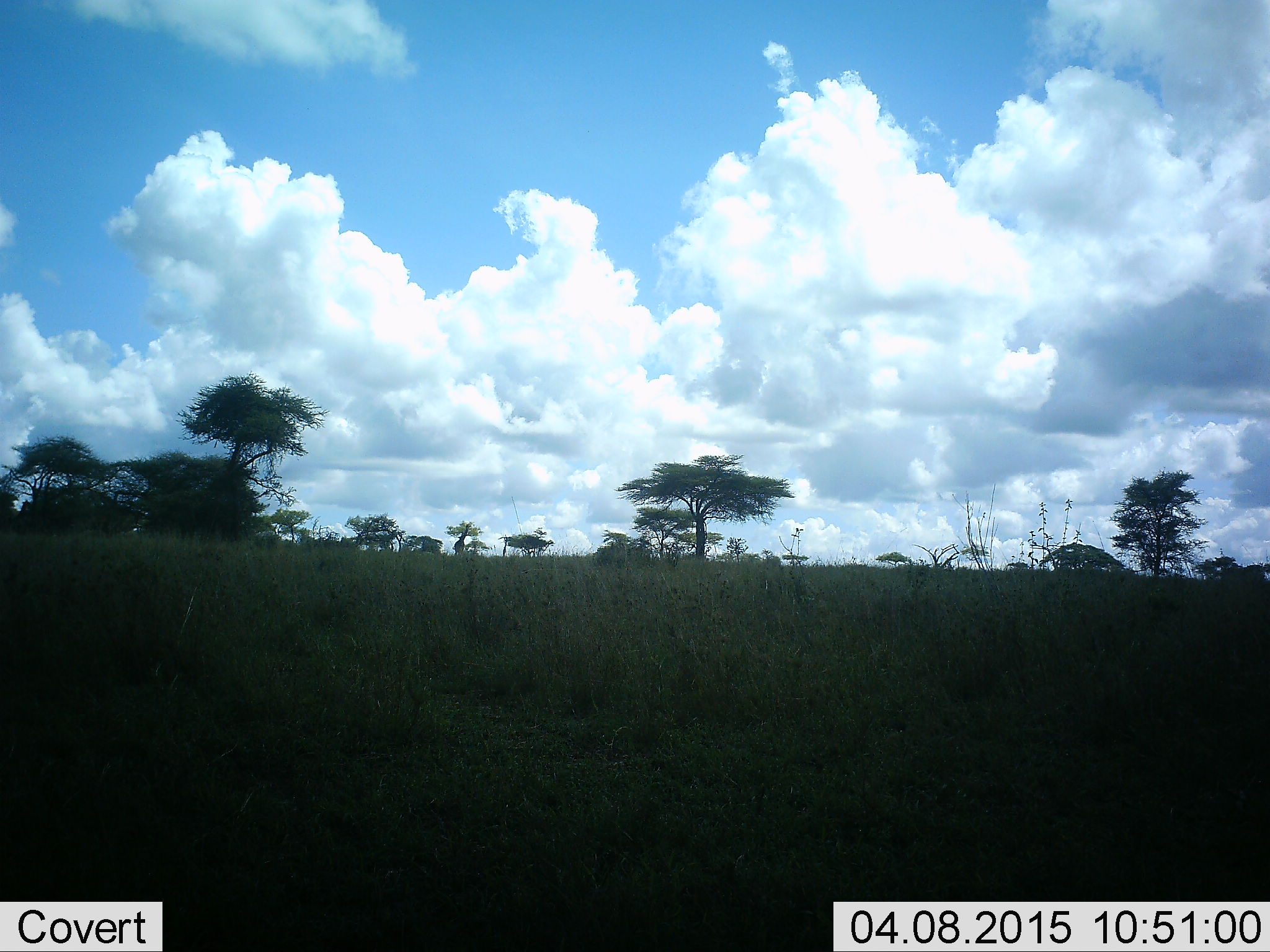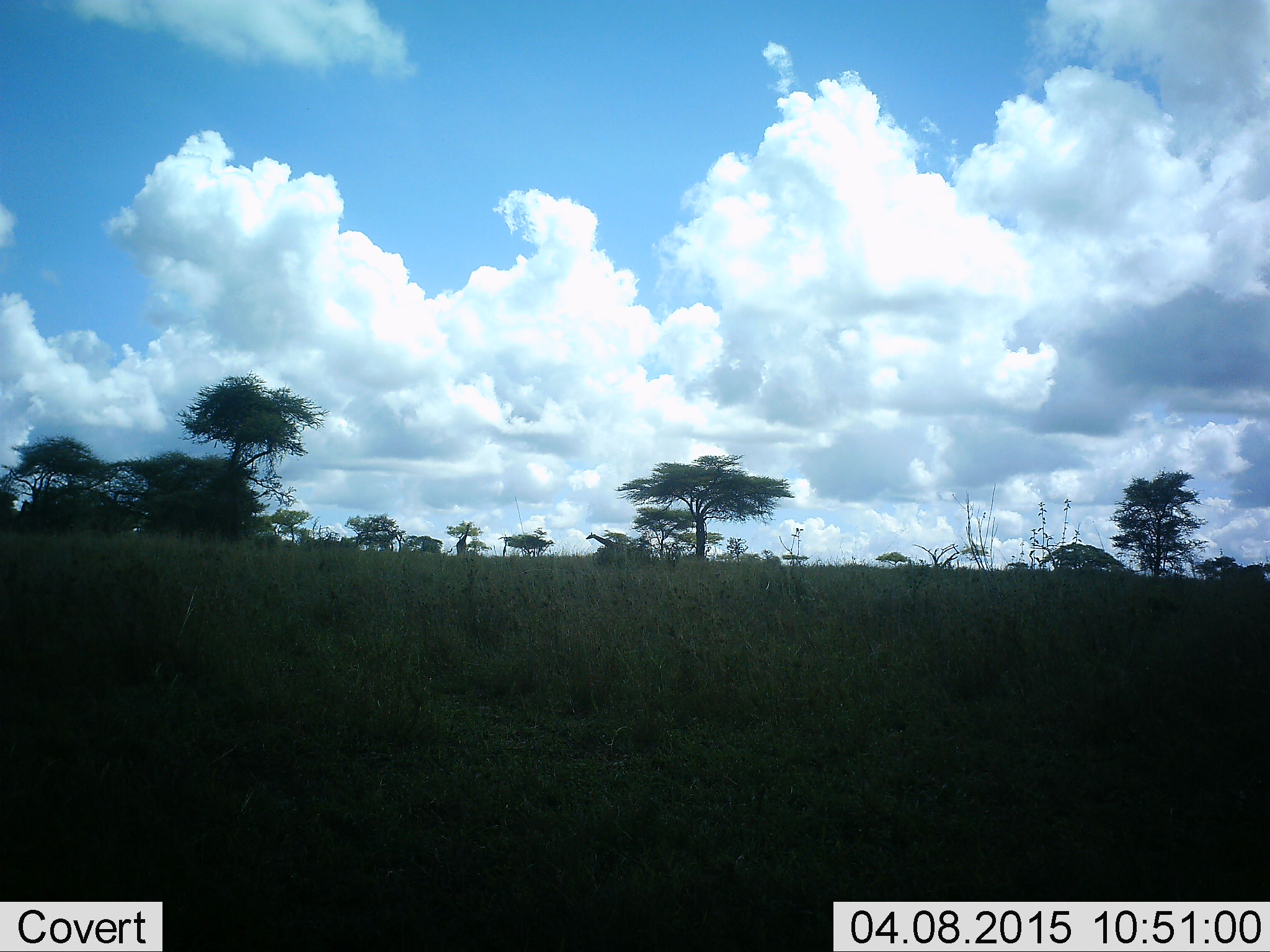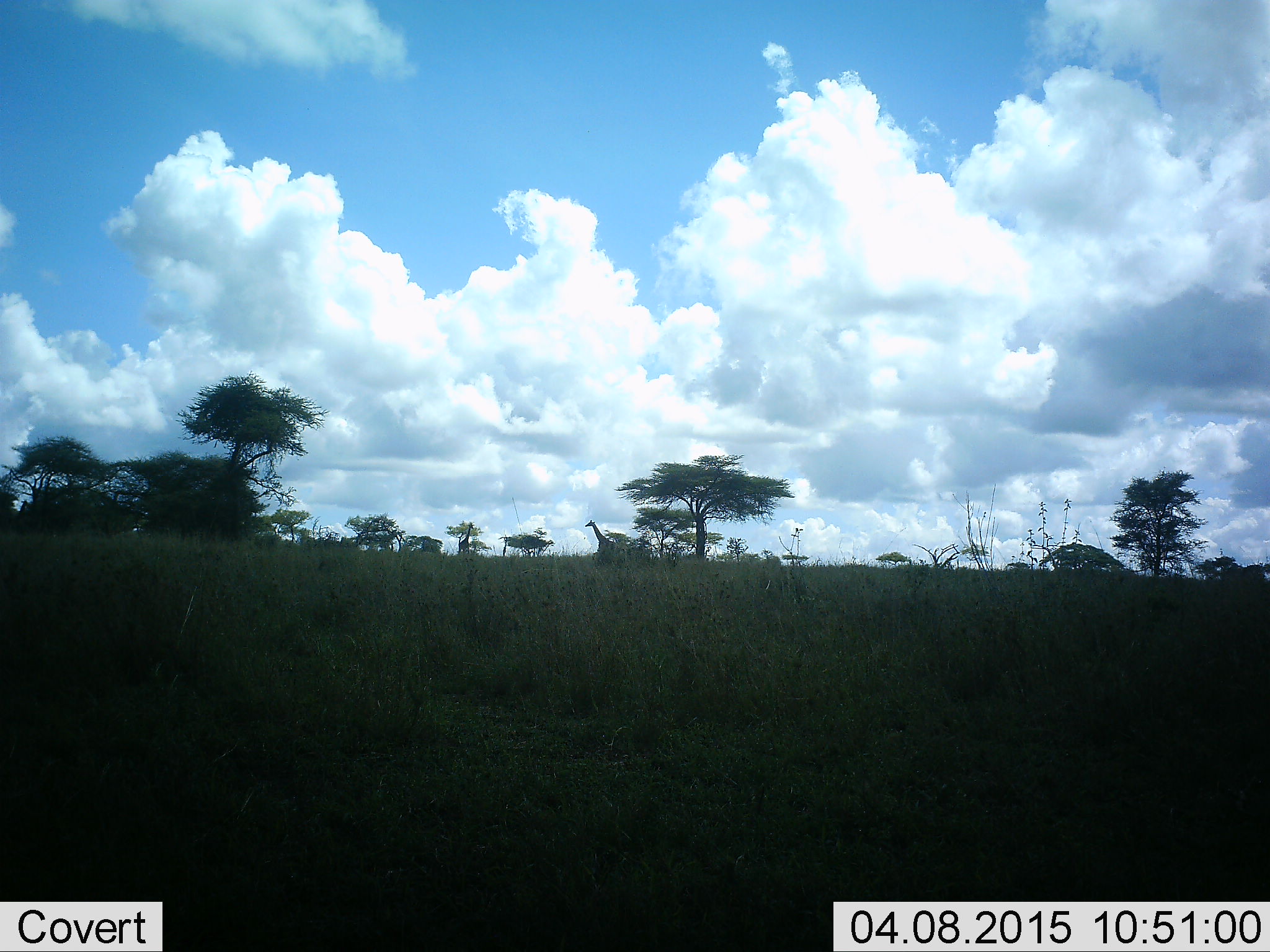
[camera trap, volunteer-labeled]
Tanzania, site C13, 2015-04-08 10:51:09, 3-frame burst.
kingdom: Animalia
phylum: Chordata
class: Mammalia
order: Artiodactyla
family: Giraffidae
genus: Giraffa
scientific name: Giraffa camelopardalis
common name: giraffe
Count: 2.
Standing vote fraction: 50%.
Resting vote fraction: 0%.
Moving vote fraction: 30%.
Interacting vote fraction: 0%.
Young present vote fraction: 0%.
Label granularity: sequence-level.